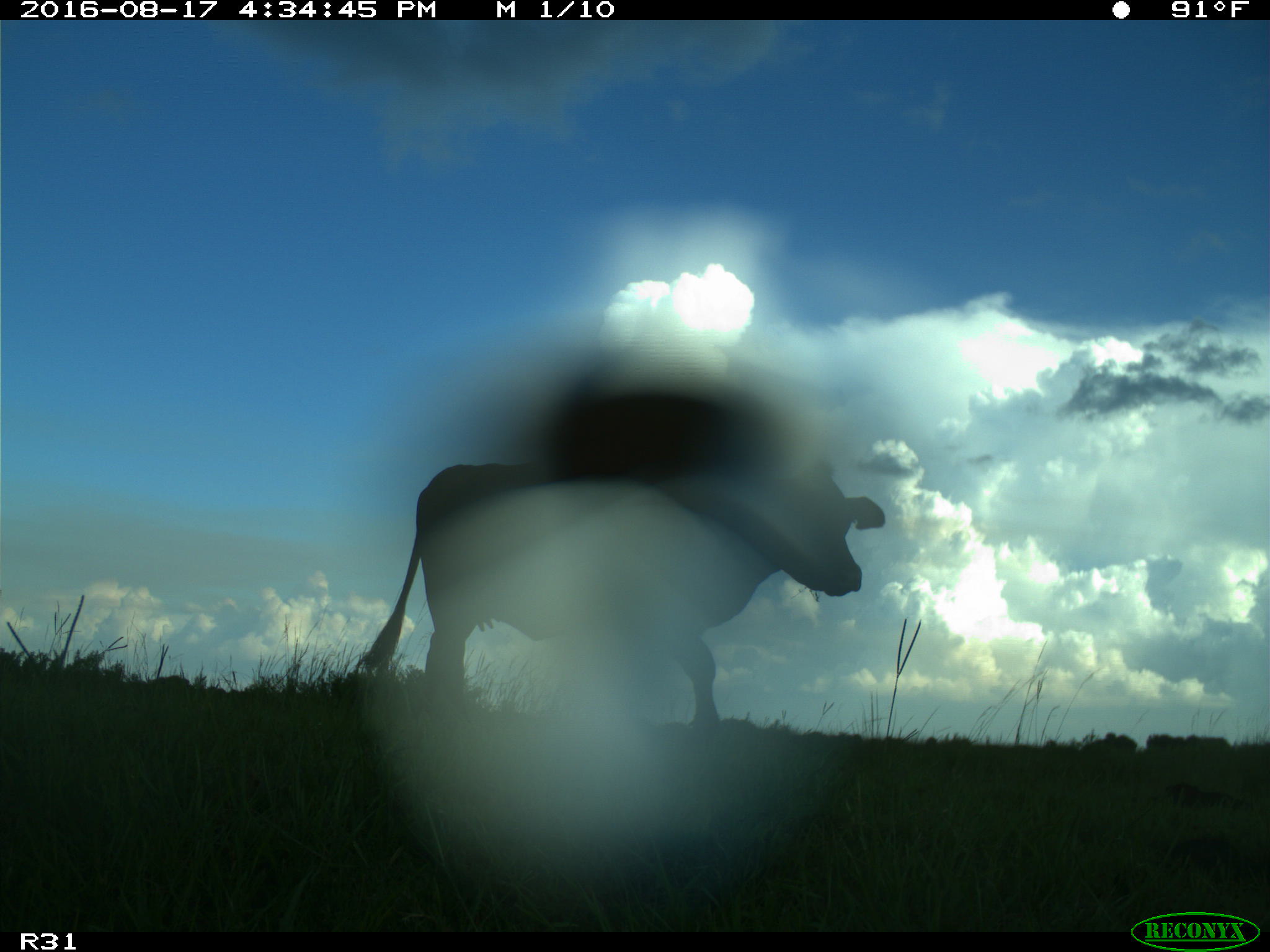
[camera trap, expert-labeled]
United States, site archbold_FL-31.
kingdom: Animalia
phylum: Chordata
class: Mammalia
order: Artiodactyla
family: Bovidae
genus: Bos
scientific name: Bos taurus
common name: domestic cow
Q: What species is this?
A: Bos taurus (domestic cow).